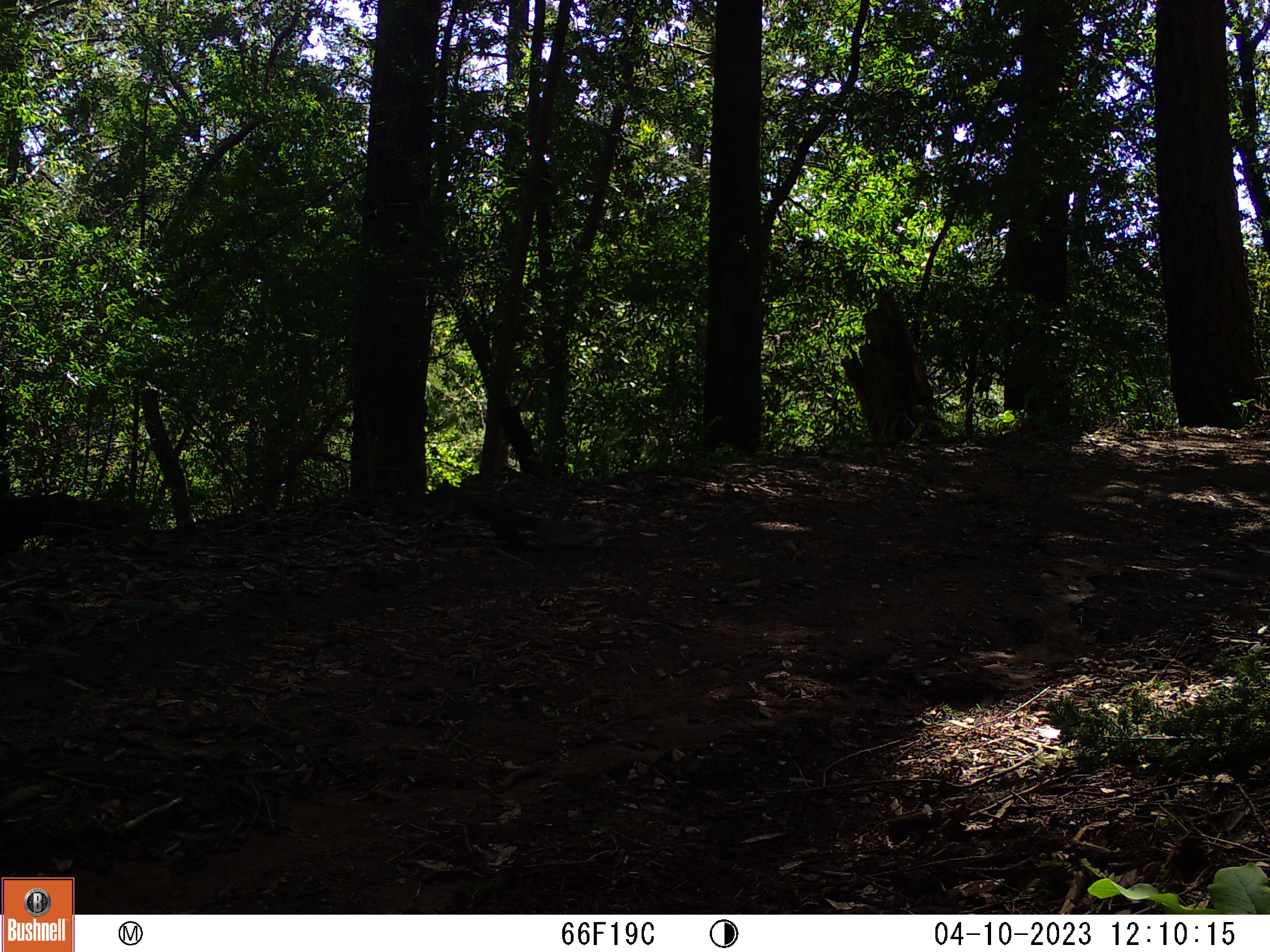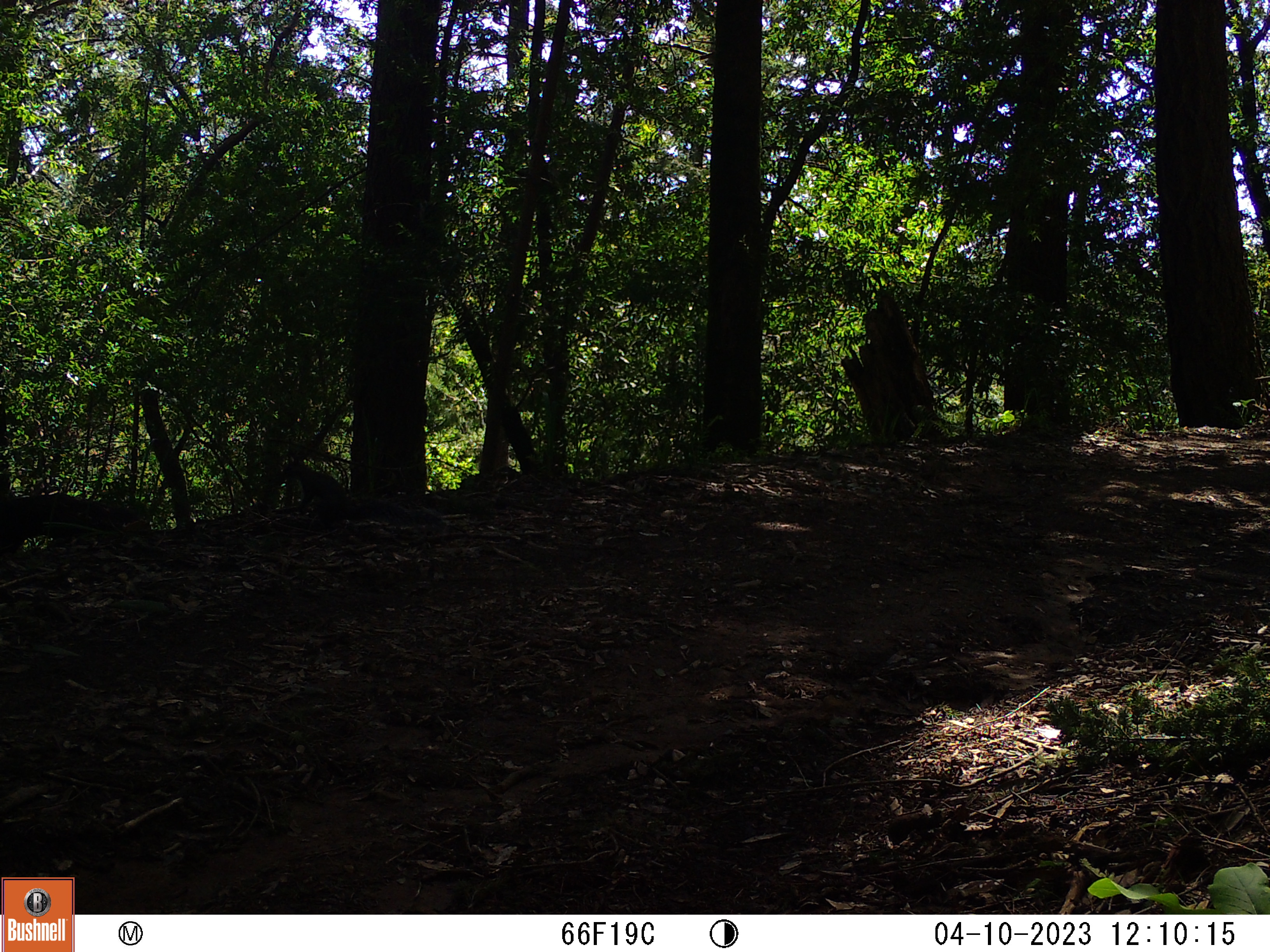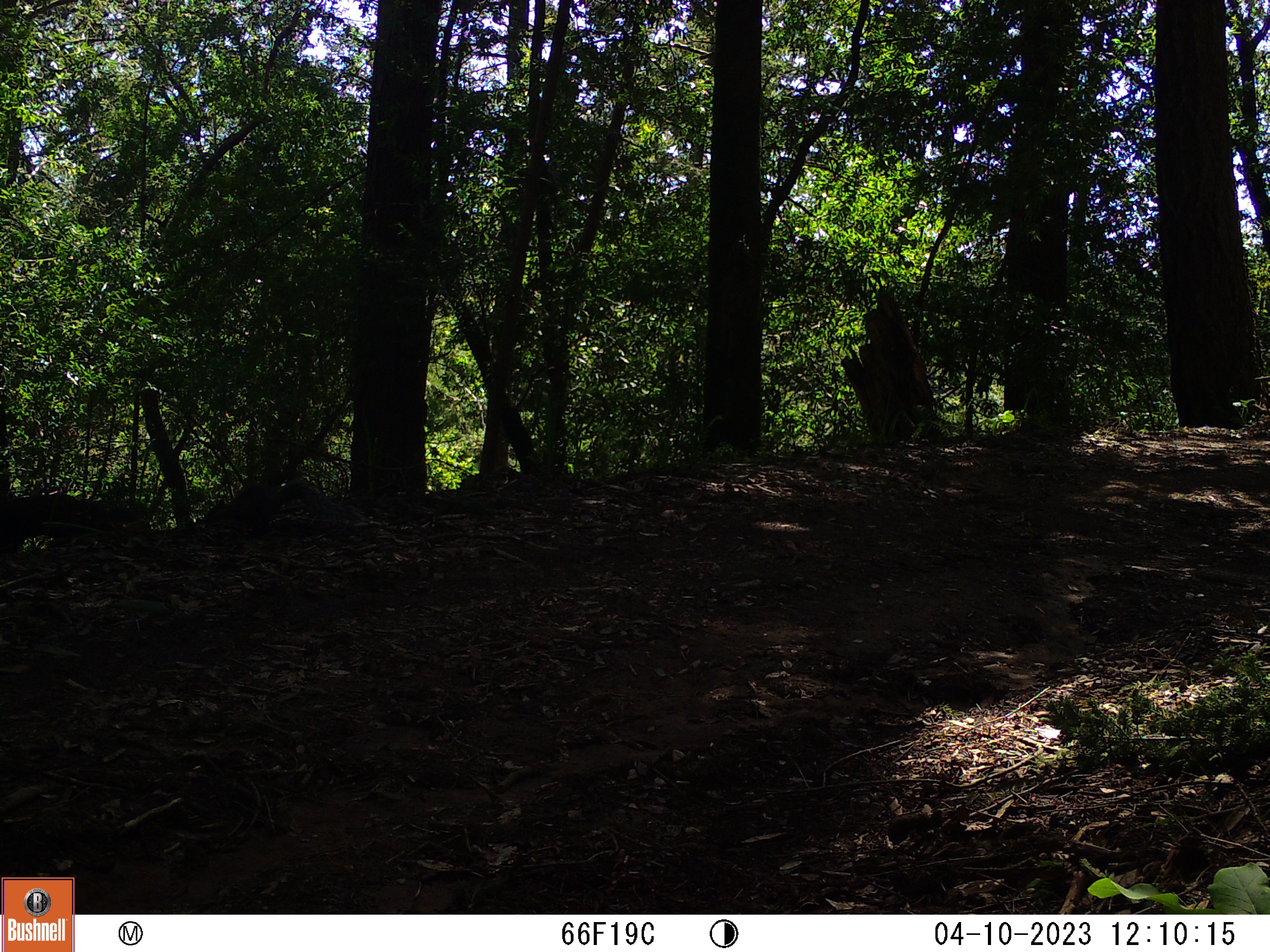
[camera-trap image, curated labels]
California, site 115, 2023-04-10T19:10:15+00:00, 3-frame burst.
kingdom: Animalia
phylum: Chordata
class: Mammalia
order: Rodentia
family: Sciuridae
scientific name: Sciuridae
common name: squirrel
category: unknown squirrel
Unknown squirrel (squirrel) (Sciuridae).